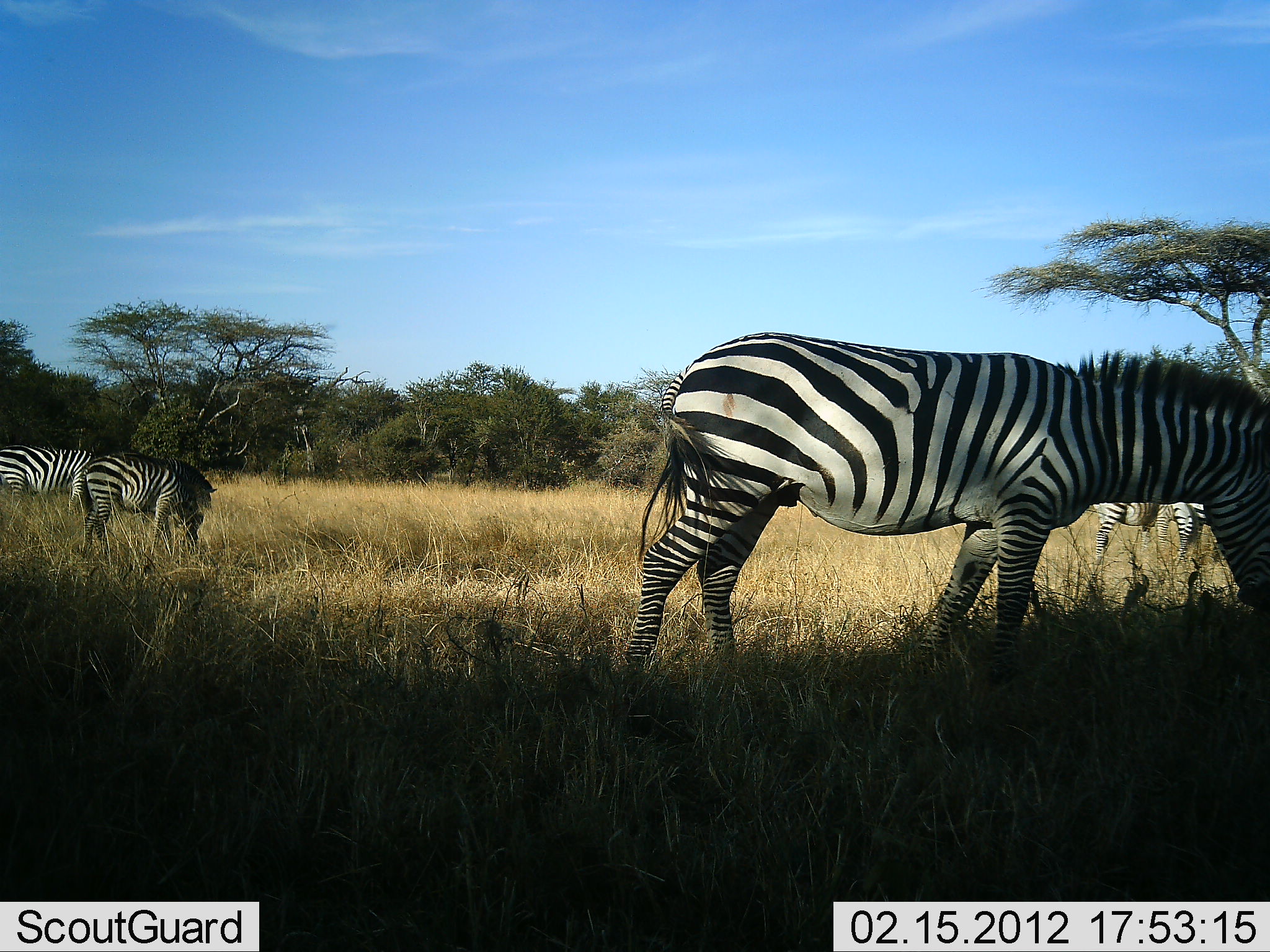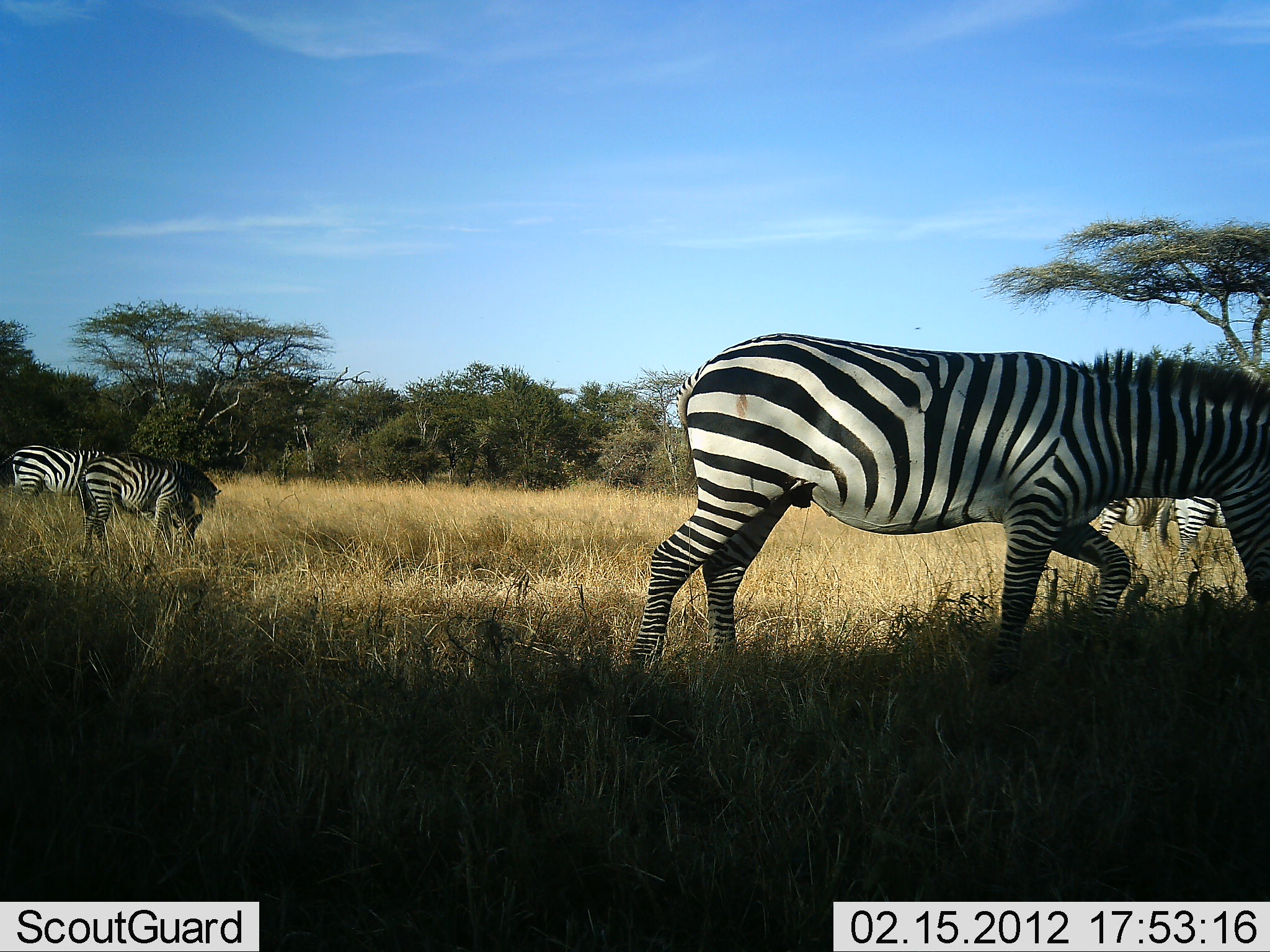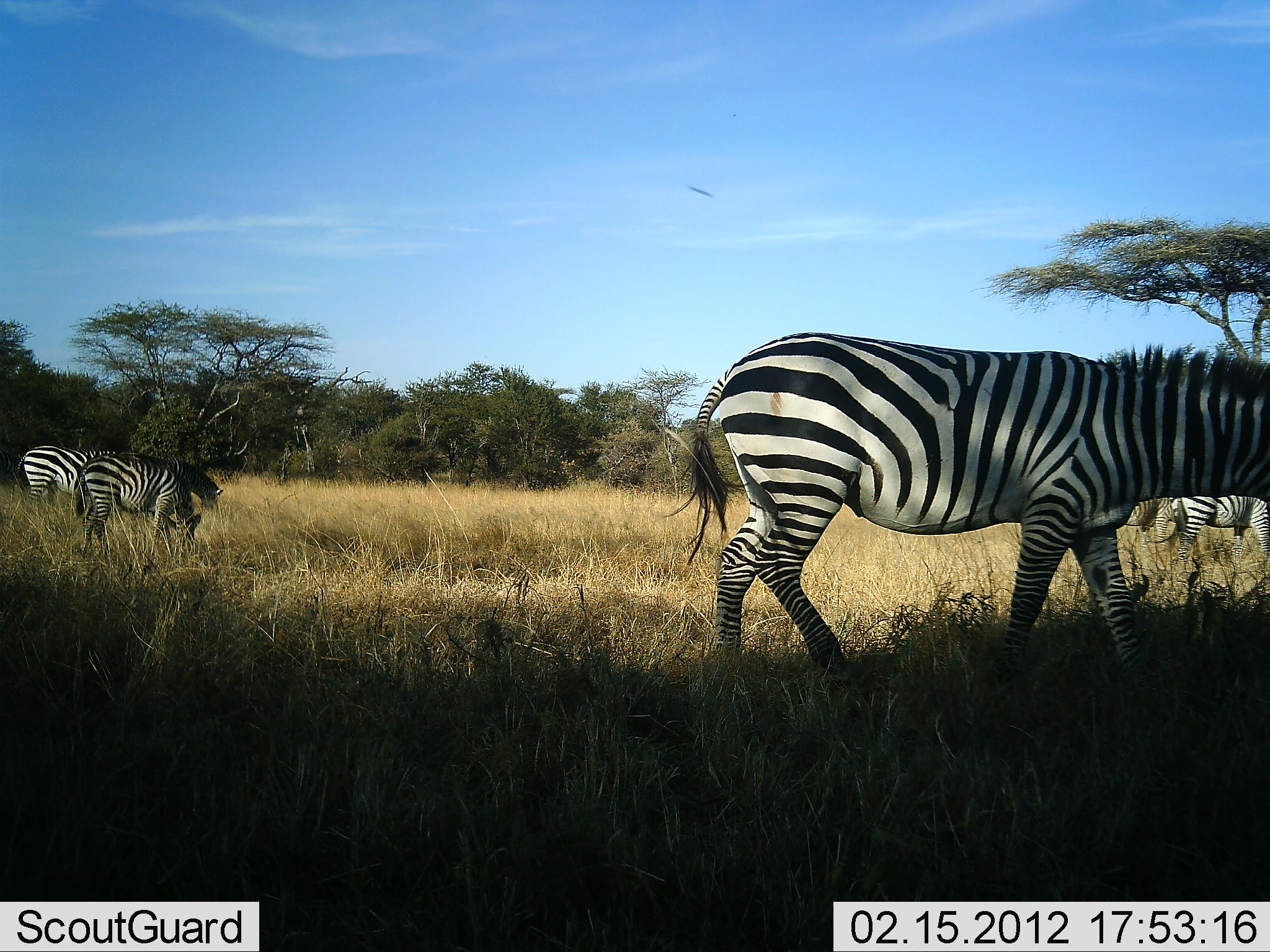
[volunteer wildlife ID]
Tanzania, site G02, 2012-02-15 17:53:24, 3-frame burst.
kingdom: Animalia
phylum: Chordata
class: Mammalia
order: Perissodactyla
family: Equidae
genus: Equus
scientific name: Equus quagga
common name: plains zebra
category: zebra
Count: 6.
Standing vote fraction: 28%.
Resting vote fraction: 0%.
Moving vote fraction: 44%.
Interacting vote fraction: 0%.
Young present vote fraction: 6%.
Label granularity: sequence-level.